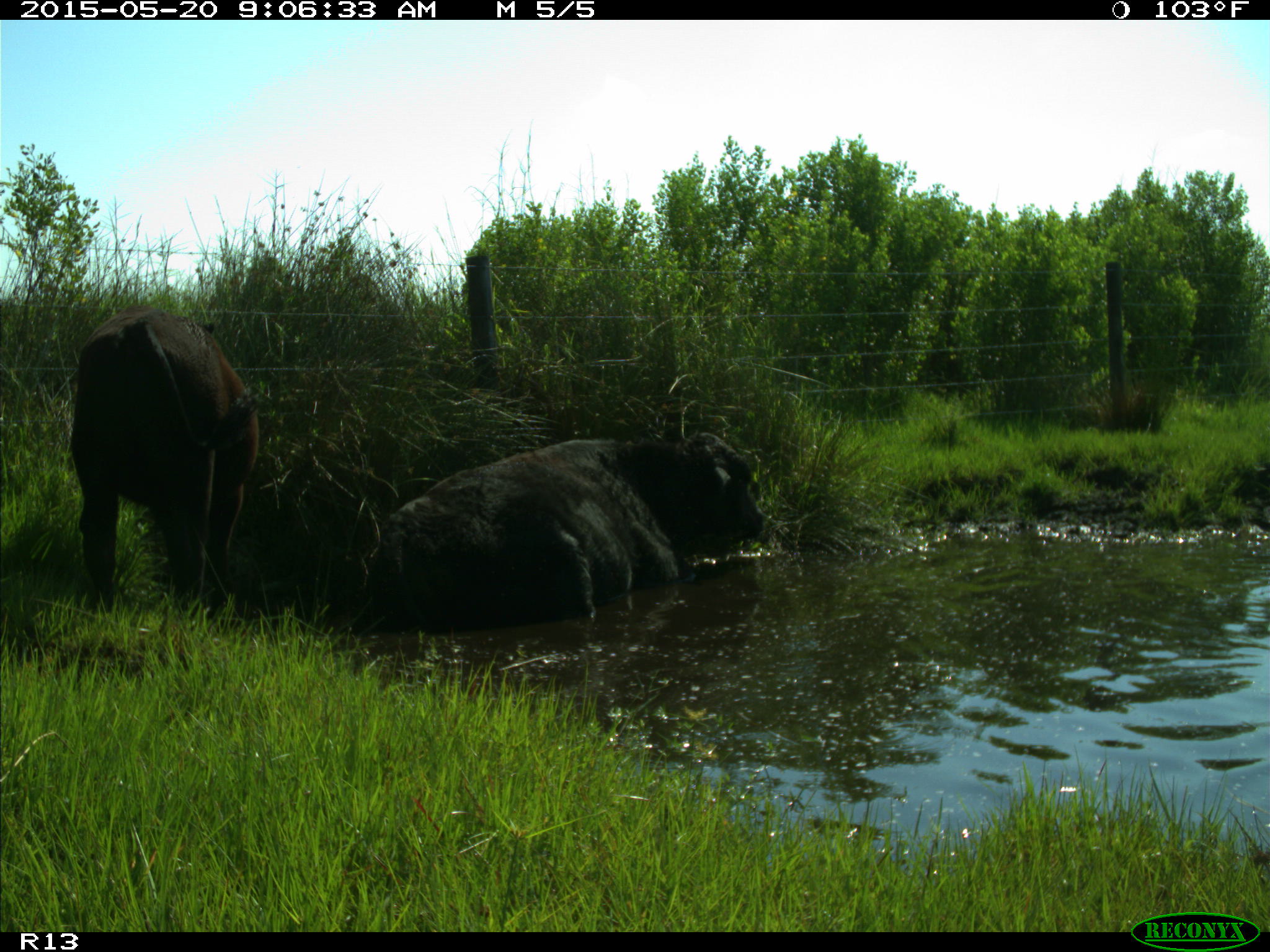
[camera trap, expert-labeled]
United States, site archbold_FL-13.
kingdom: Animalia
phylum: Chordata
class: Mammalia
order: Artiodactyla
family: Bovidae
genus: Bos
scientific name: Bos taurus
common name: domestic cow